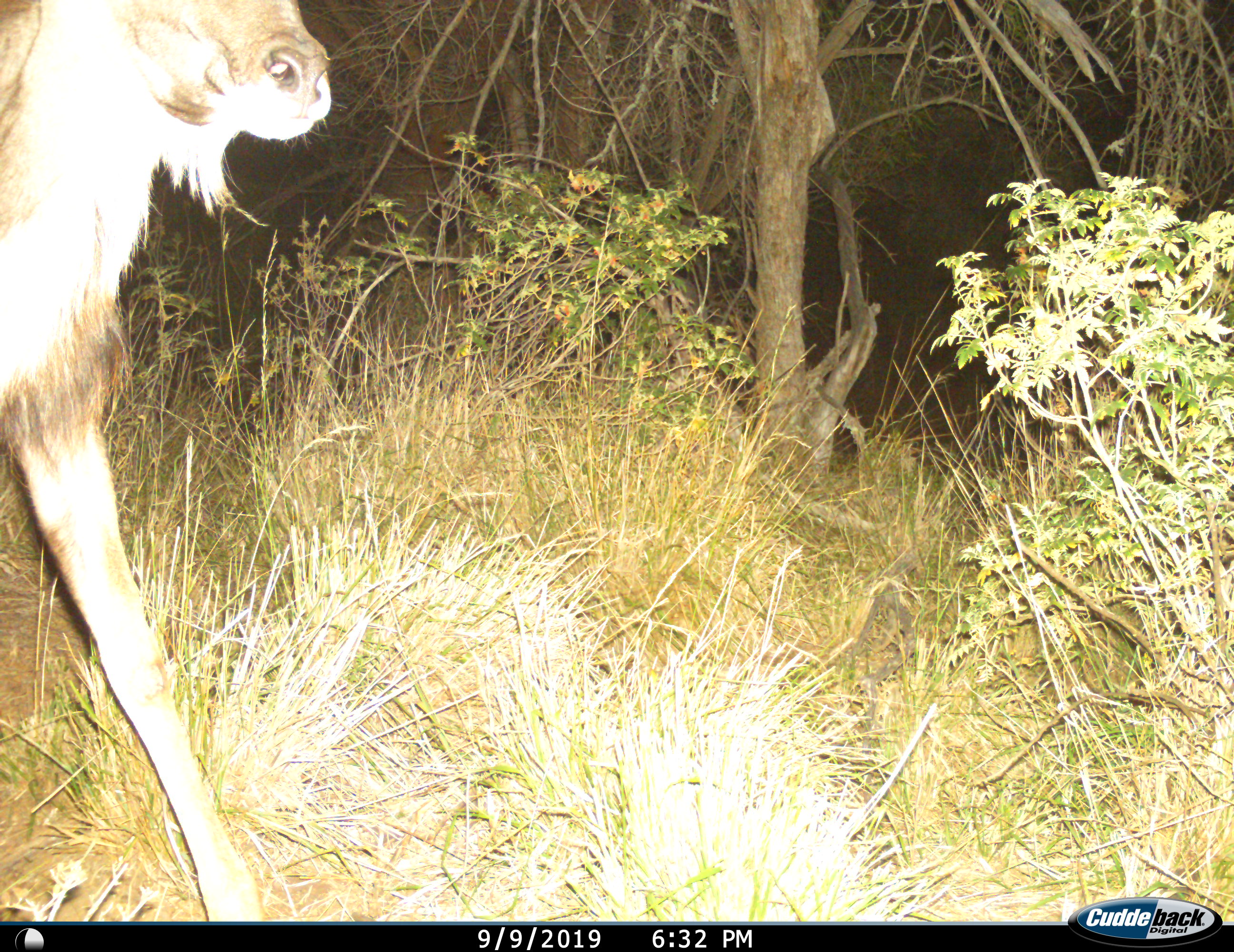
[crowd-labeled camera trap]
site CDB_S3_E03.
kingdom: Animalia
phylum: Chordata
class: Mammalia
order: Artiodactyla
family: Bovidae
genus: Tragelaphus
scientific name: Tragelaphus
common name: kudu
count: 1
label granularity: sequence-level